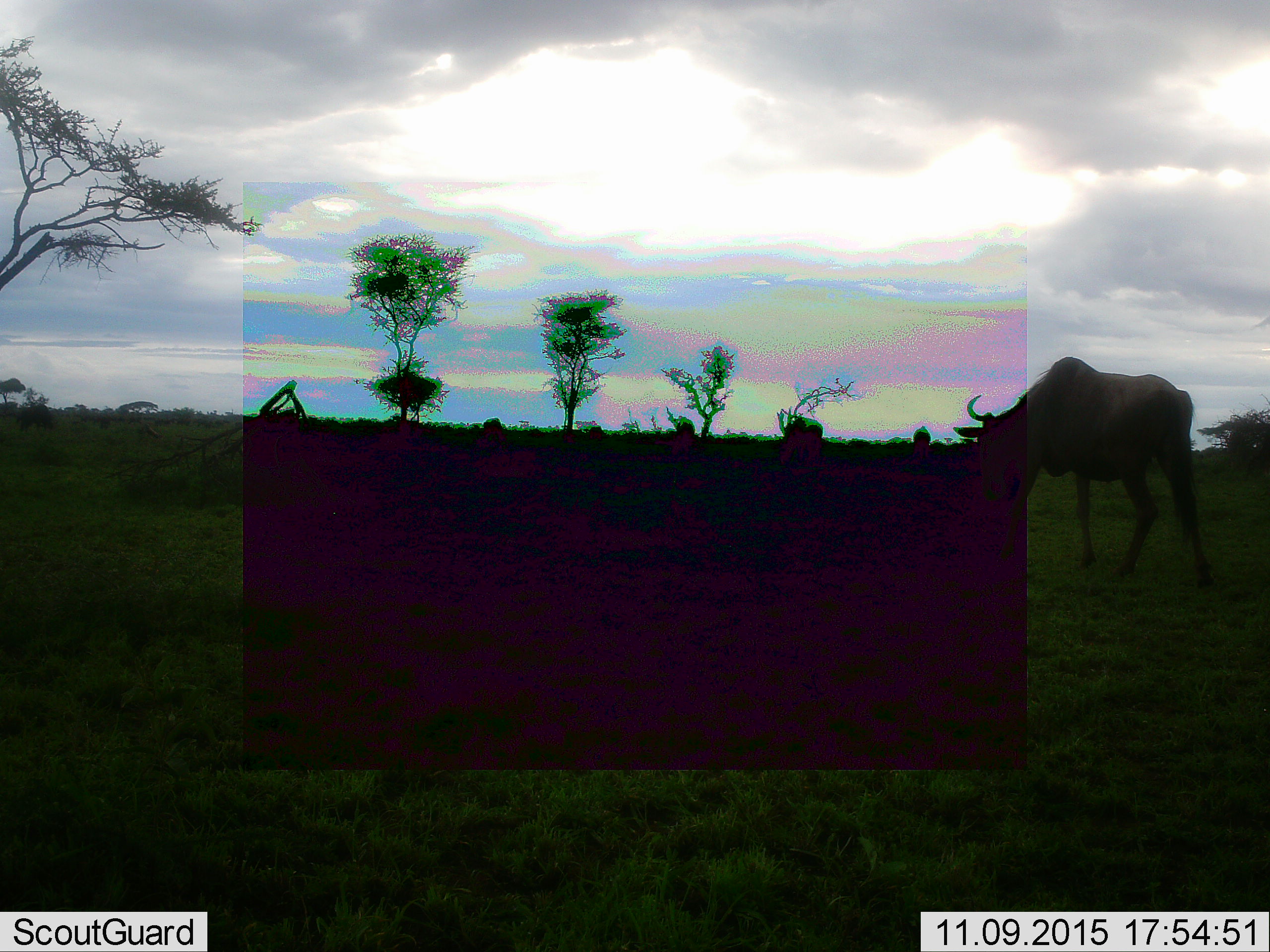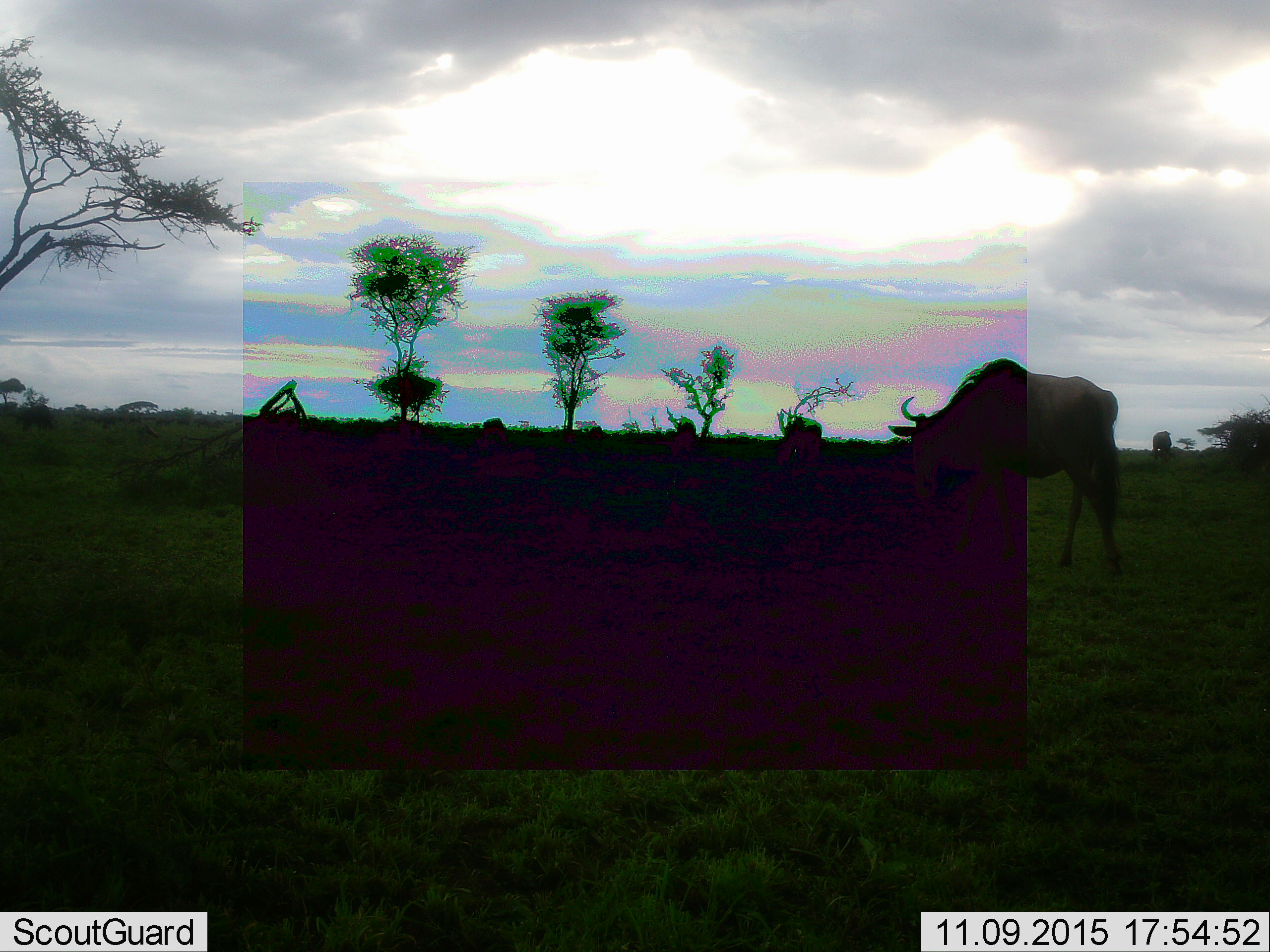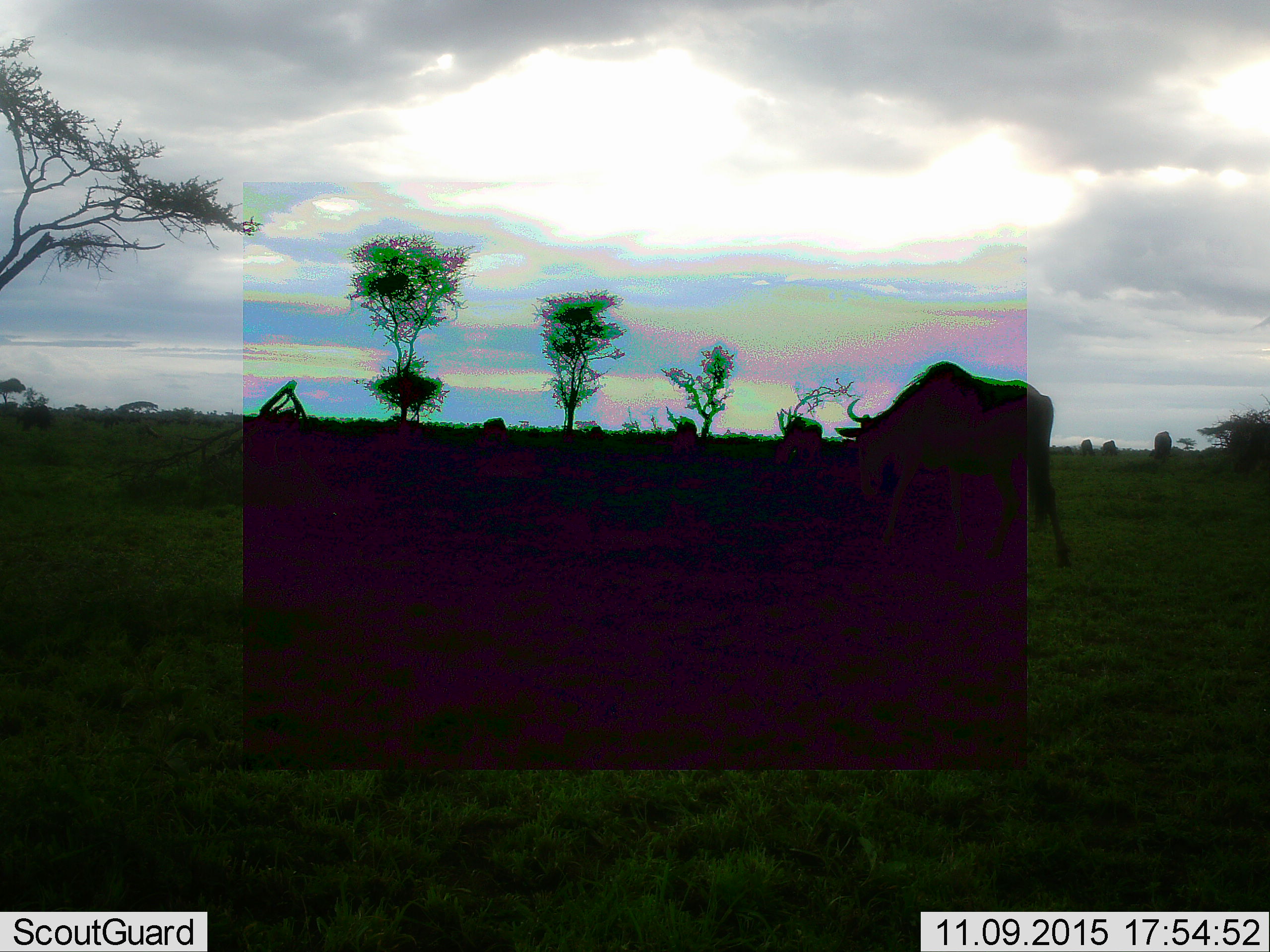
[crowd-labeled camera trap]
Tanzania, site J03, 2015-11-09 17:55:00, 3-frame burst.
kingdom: Animalia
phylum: Chordata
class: Mammalia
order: Artiodactyla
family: Bovidae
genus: Connochaetes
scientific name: Connochaetes taurinus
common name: blue wildebeest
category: wildebeest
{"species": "wildebeest (blue wildebeest) (Connochaetes taurinus)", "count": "3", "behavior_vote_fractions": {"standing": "12%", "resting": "0%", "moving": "75%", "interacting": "0%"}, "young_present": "0%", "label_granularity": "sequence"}